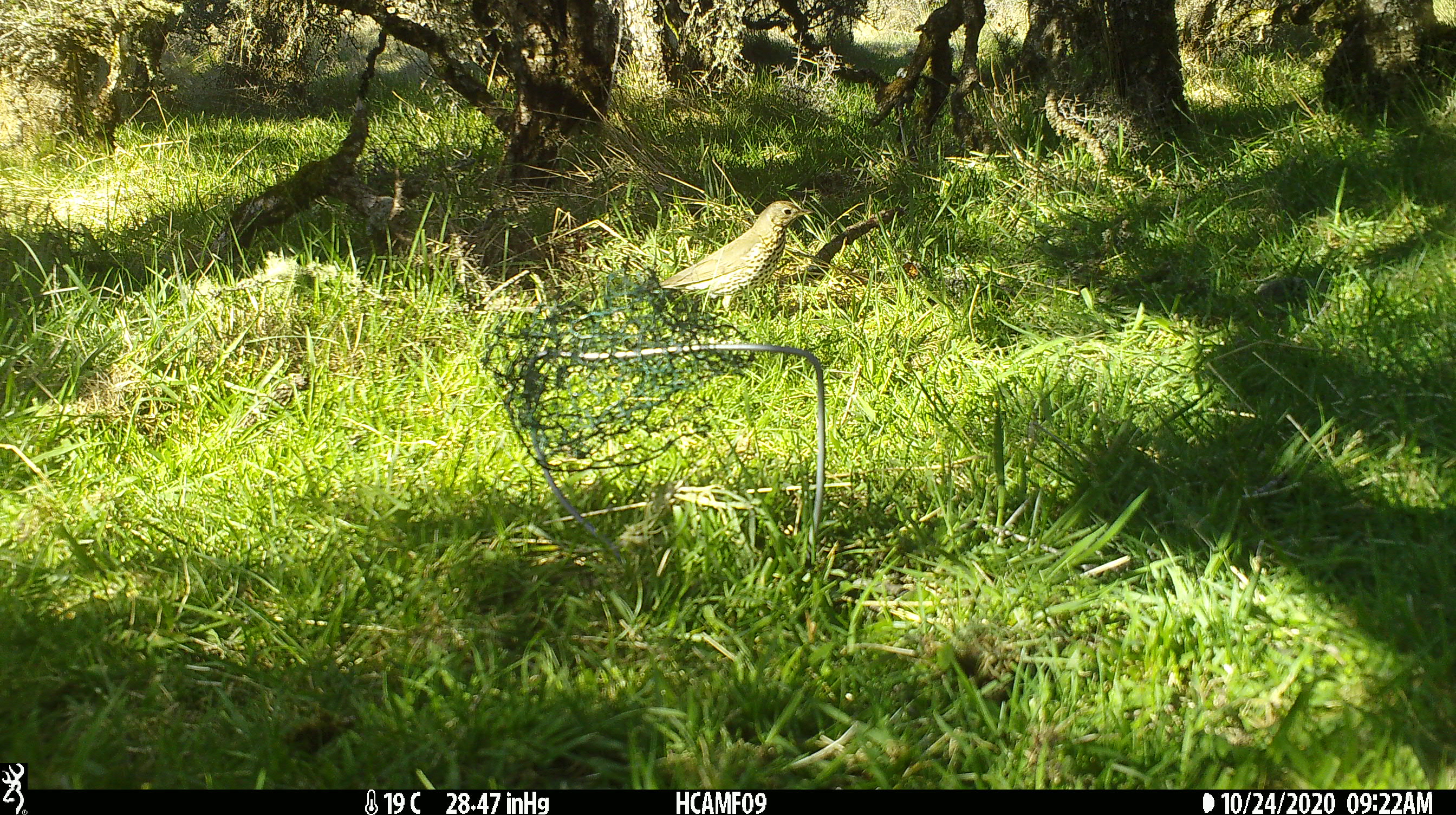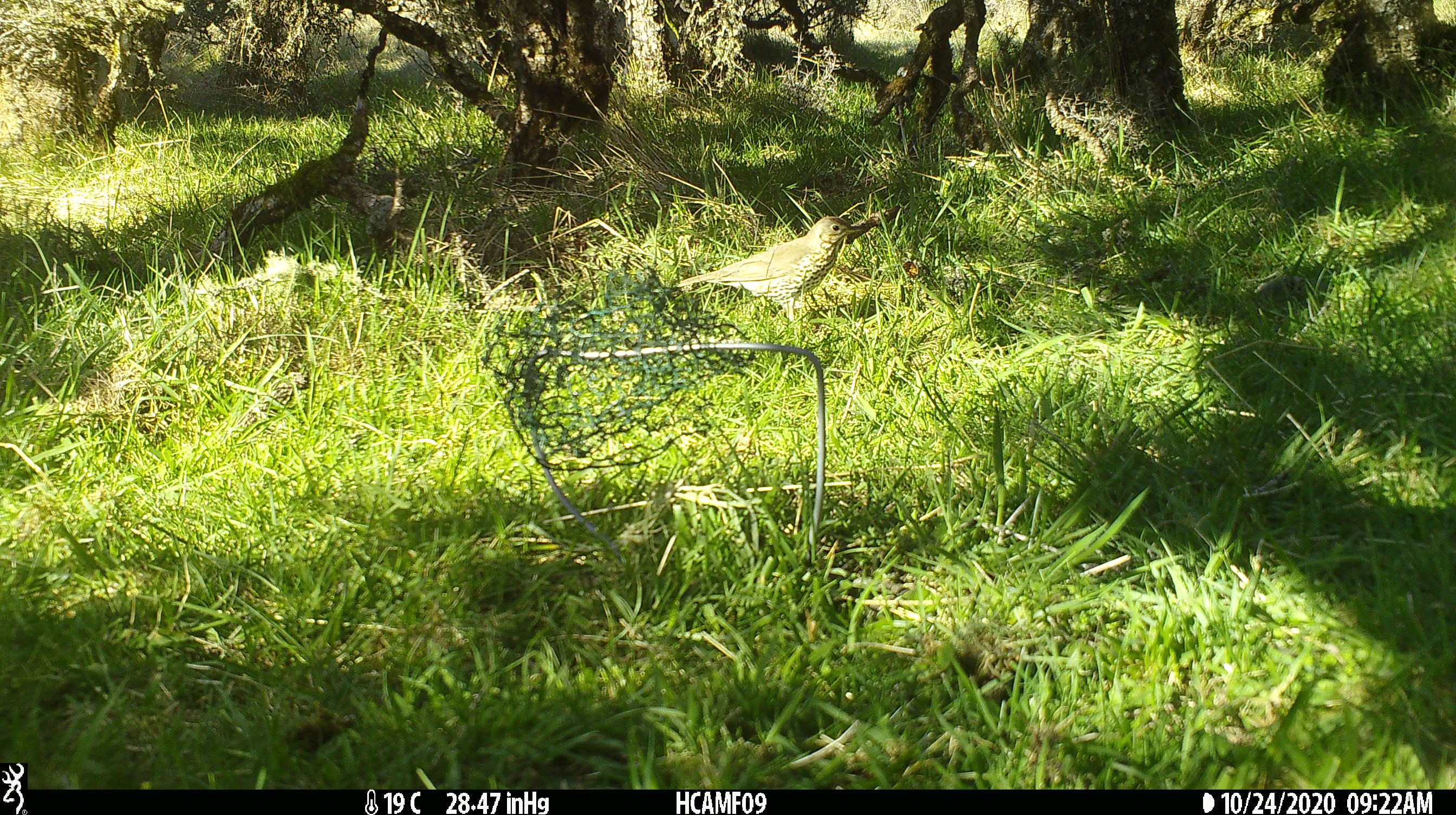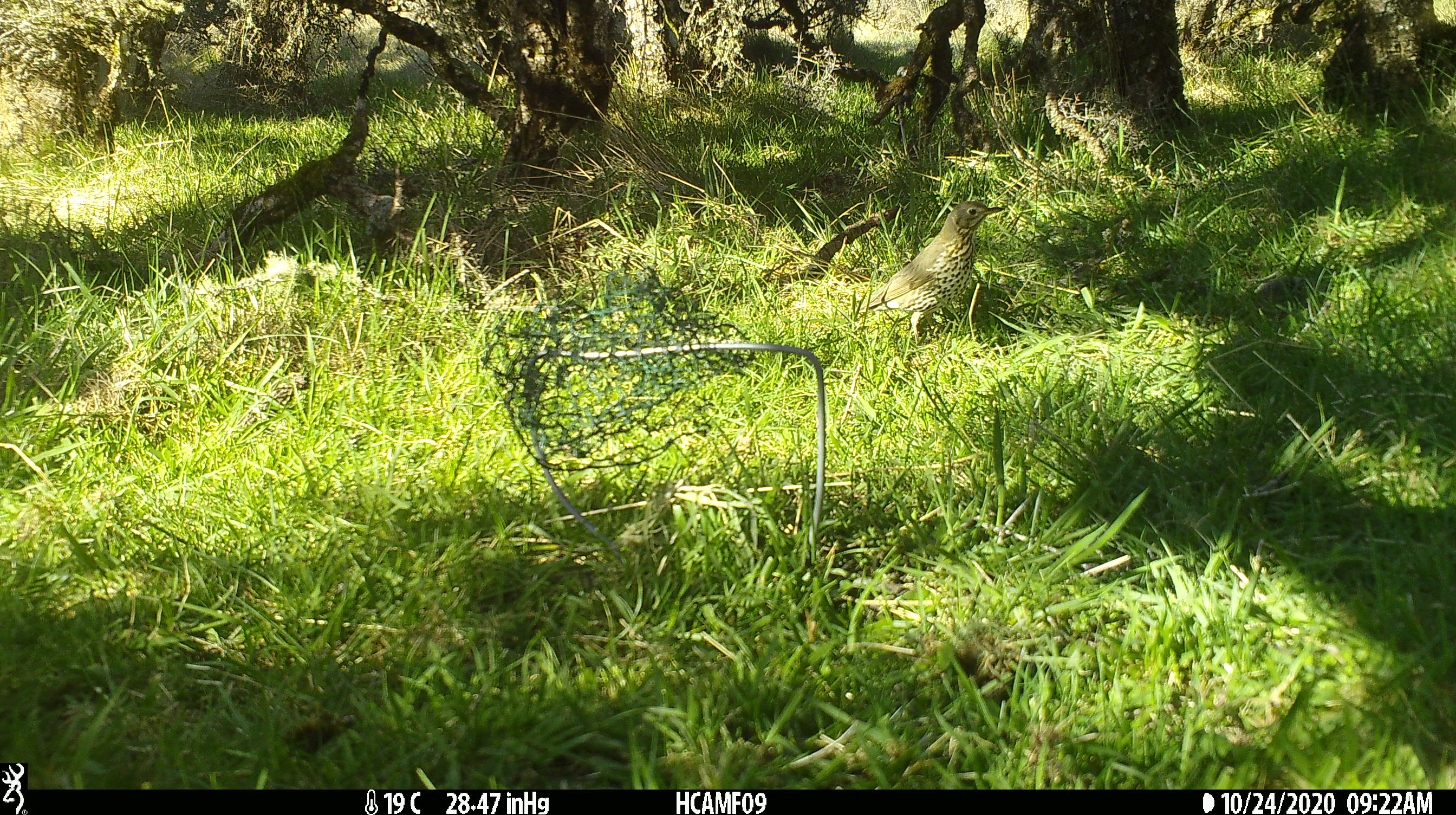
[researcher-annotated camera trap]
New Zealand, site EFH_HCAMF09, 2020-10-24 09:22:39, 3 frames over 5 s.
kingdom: Animalia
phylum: Chordata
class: Aves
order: Passeriformes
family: Turdidae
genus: Turdus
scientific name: Turdus philomelos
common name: song thrush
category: thrush